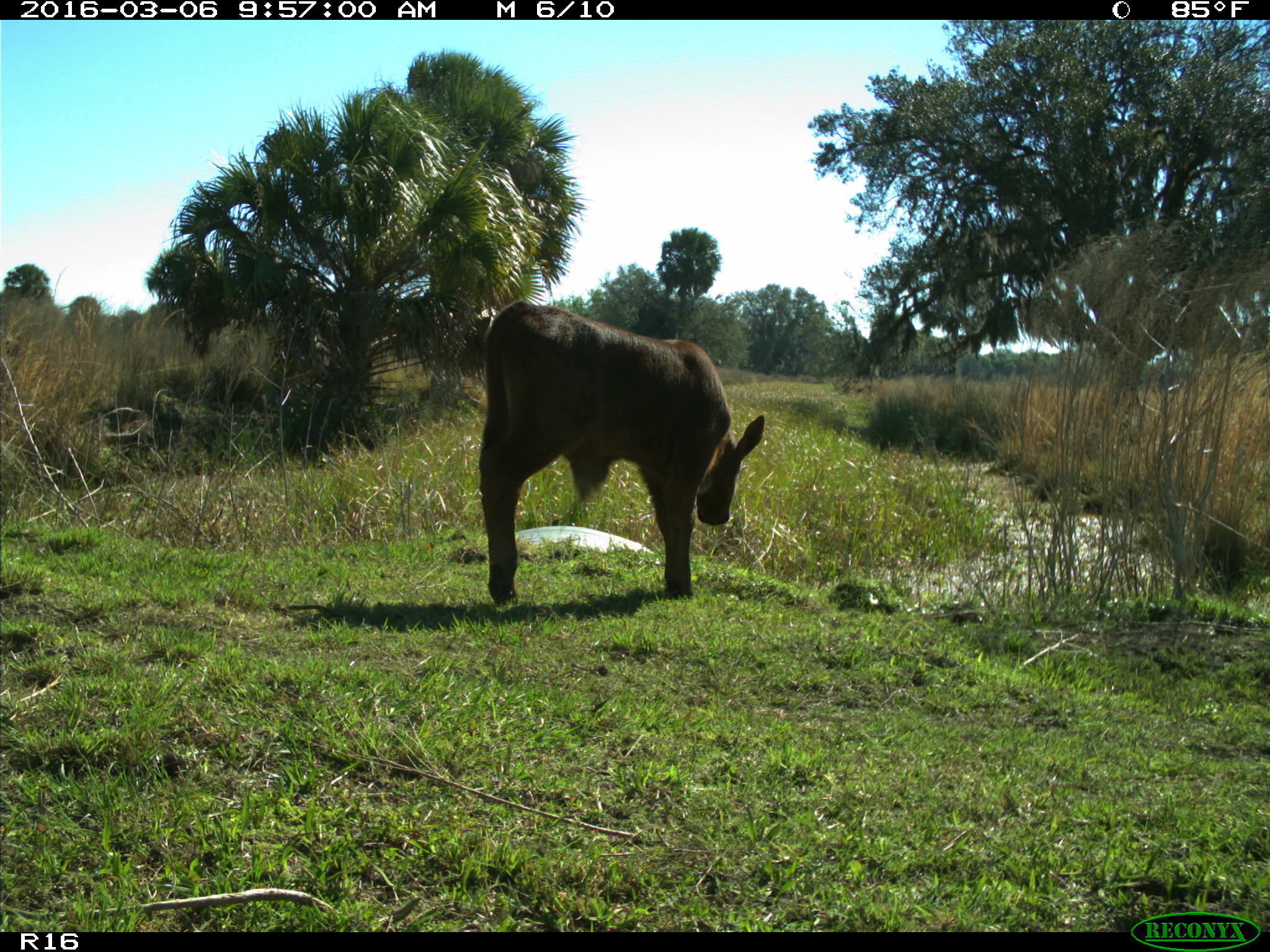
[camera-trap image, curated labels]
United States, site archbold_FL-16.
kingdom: Animalia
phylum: Chordata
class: Mammalia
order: Artiodactyla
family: Bovidae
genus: Bos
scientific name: Bos taurus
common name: domestic cow